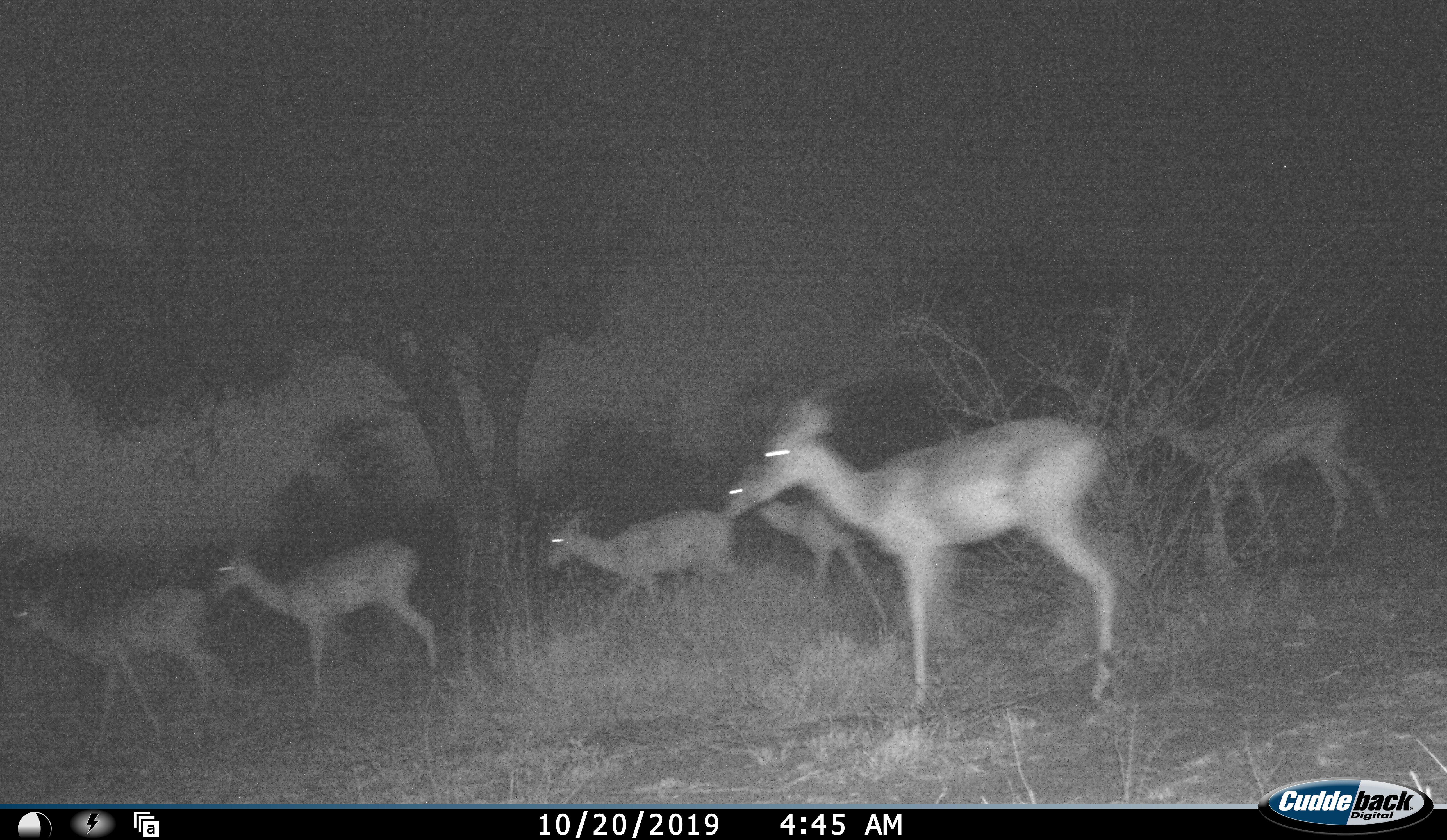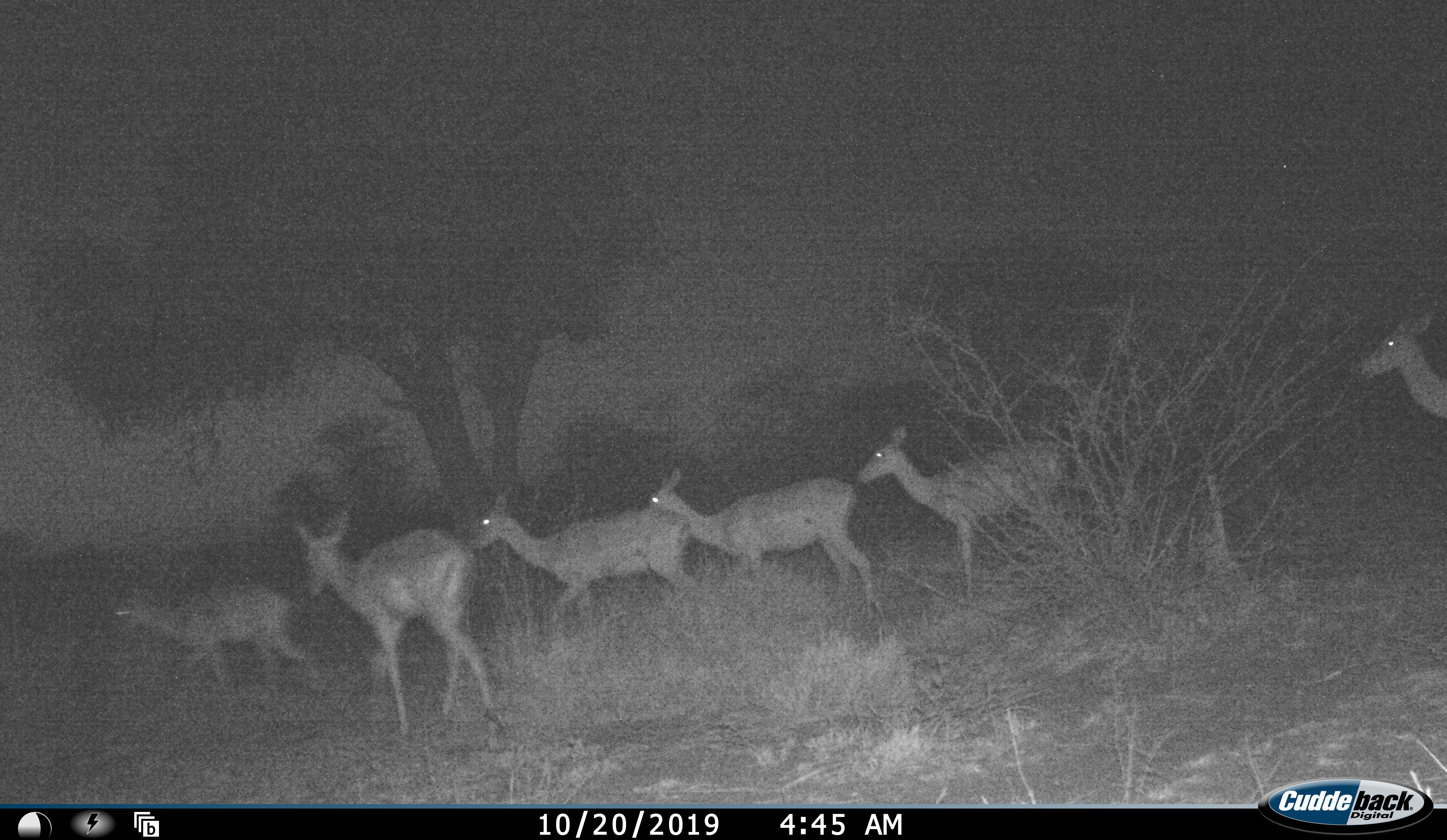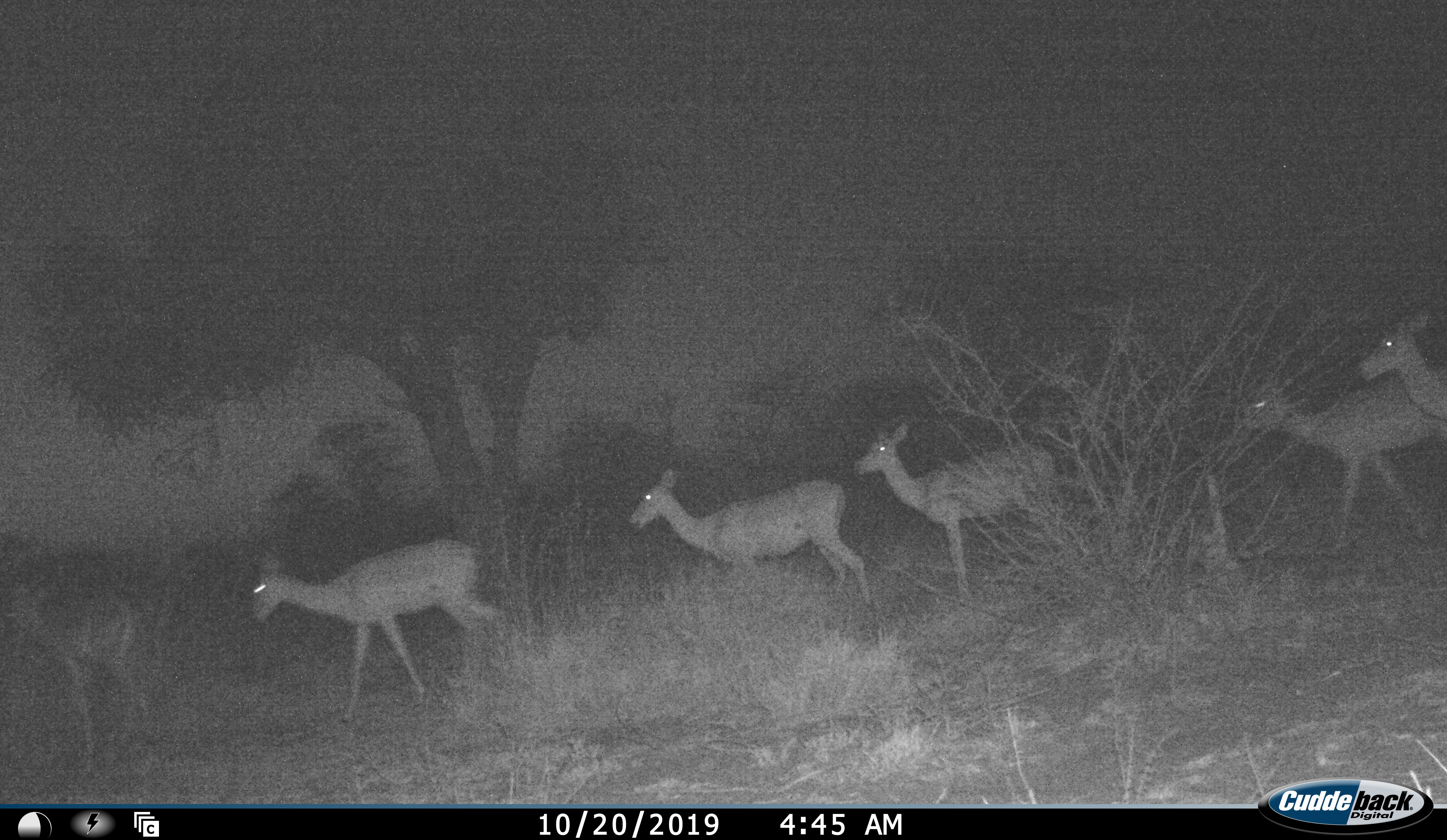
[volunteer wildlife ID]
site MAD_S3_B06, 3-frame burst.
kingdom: Animalia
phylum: Chordata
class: Mammalia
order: Artiodactyla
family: Bovidae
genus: Aepyceros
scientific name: Aepyceros melampus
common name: impala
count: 6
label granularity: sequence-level